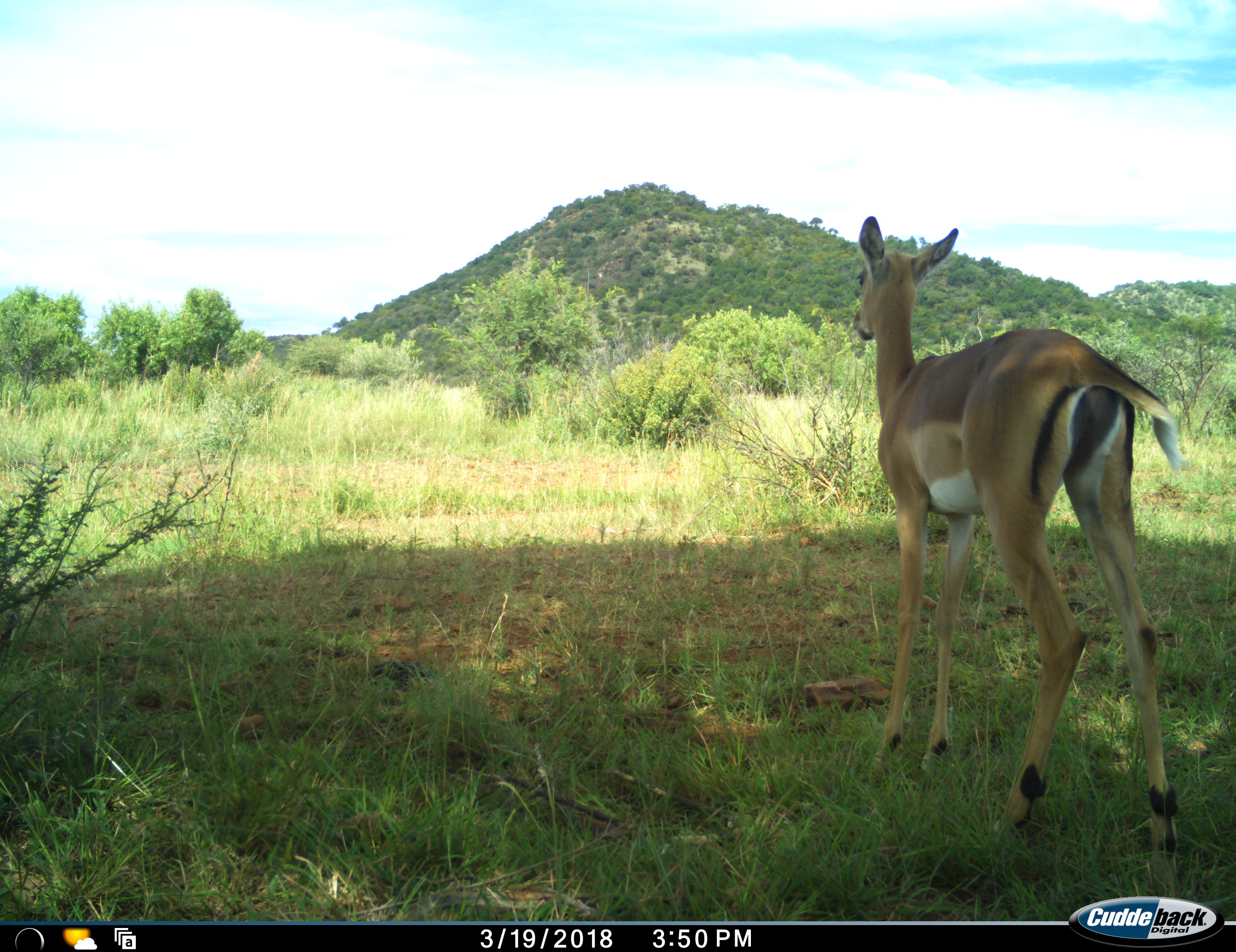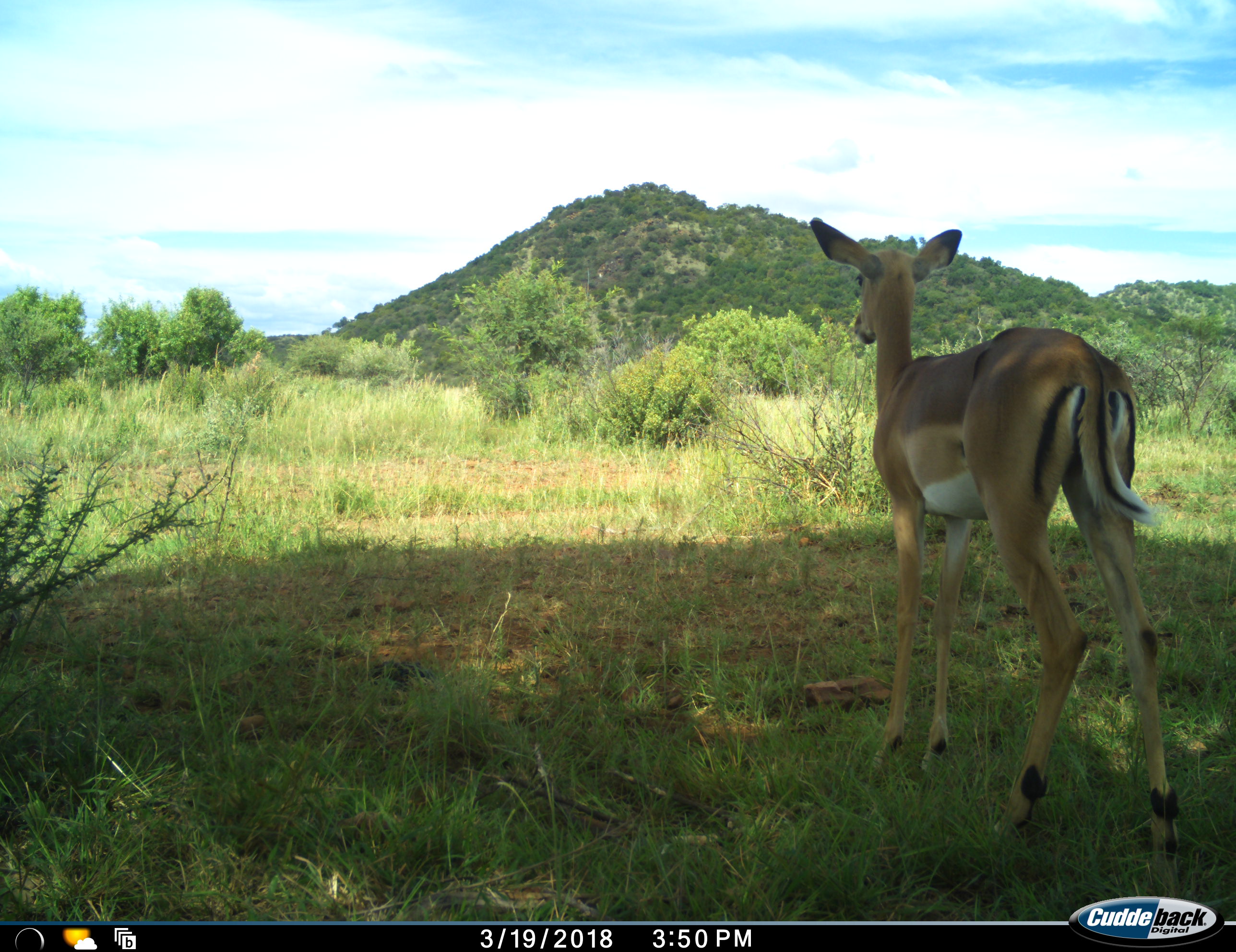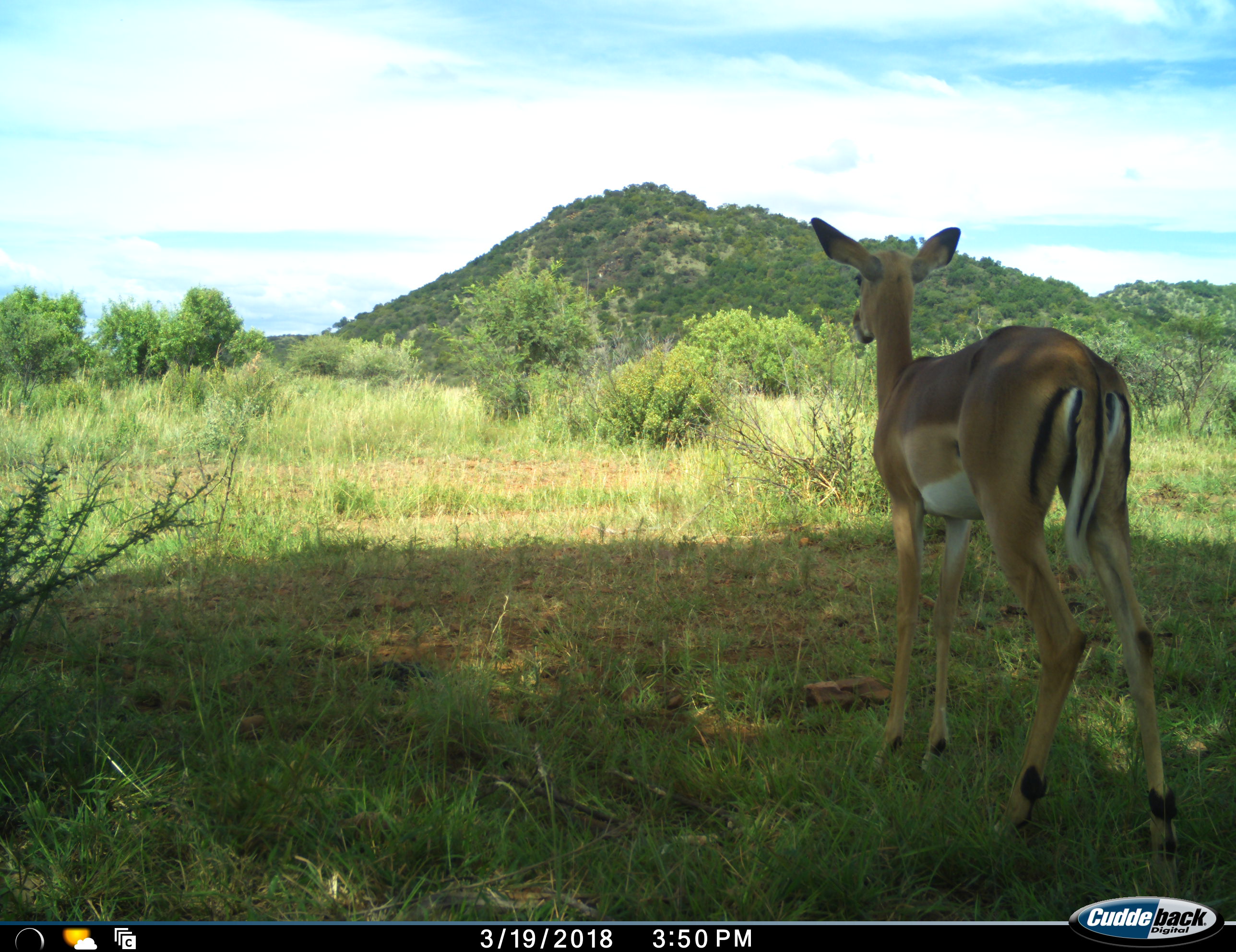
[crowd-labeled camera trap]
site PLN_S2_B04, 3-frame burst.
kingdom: Animalia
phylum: Chordata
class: Mammalia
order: Artiodactyla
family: Bovidae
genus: Aepyceros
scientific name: Aepyceros melampus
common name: impala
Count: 1.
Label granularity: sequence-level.